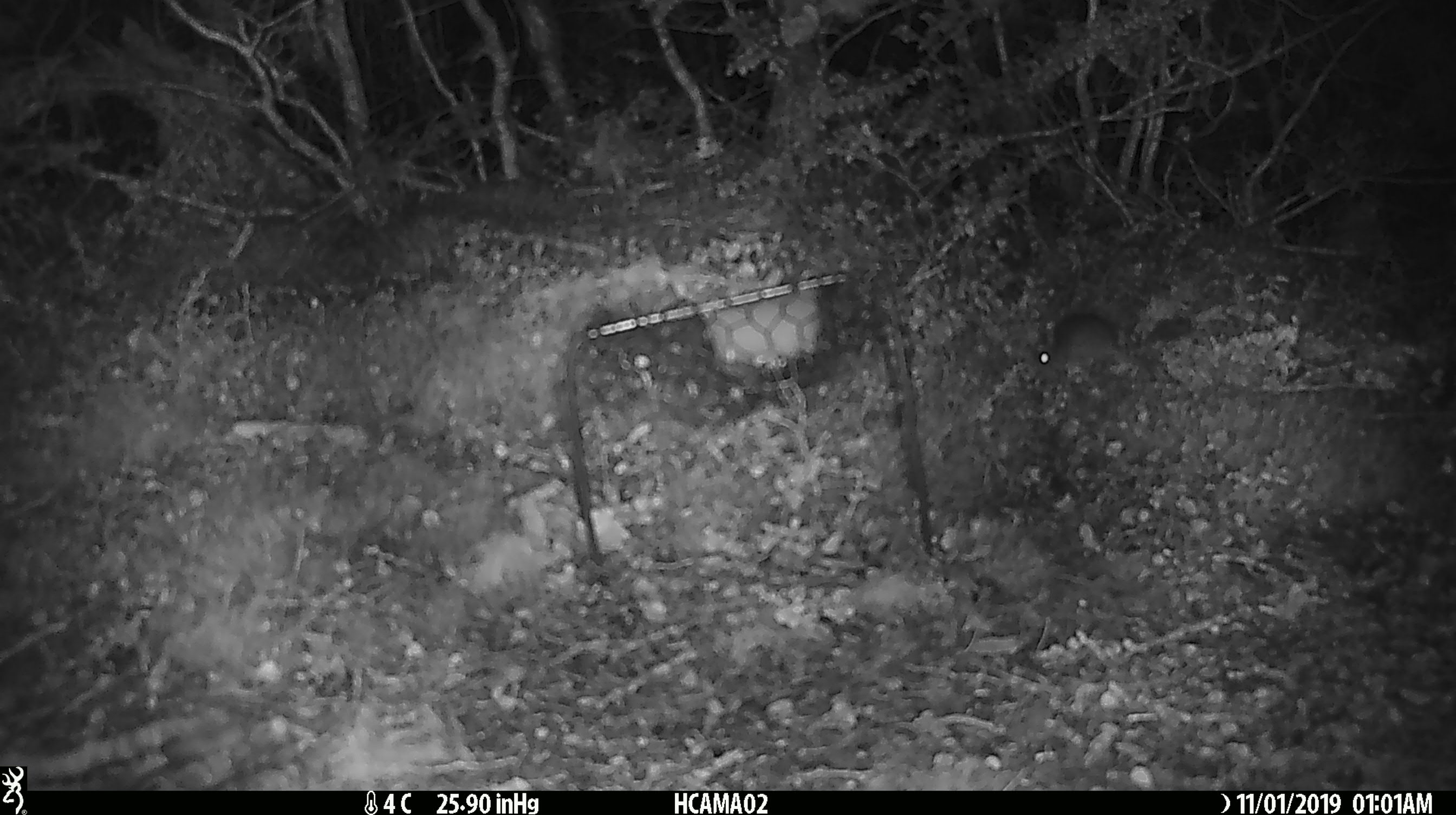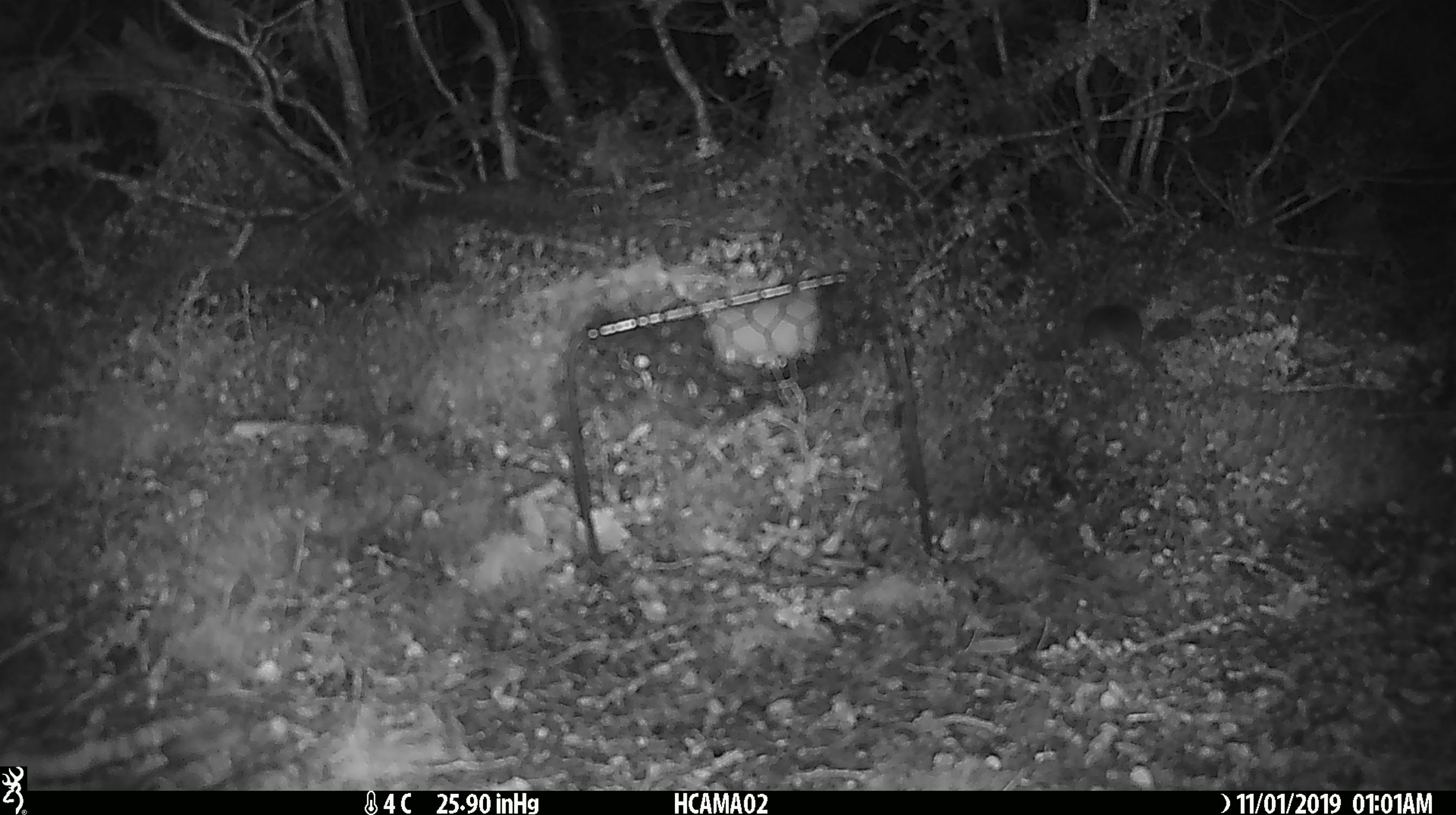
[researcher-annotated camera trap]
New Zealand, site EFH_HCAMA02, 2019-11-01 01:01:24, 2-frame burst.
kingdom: Animalia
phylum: Chordata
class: Mammalia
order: Rodentia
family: Muridae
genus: Mus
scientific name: Mus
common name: mouse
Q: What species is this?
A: Mouse (Mus).